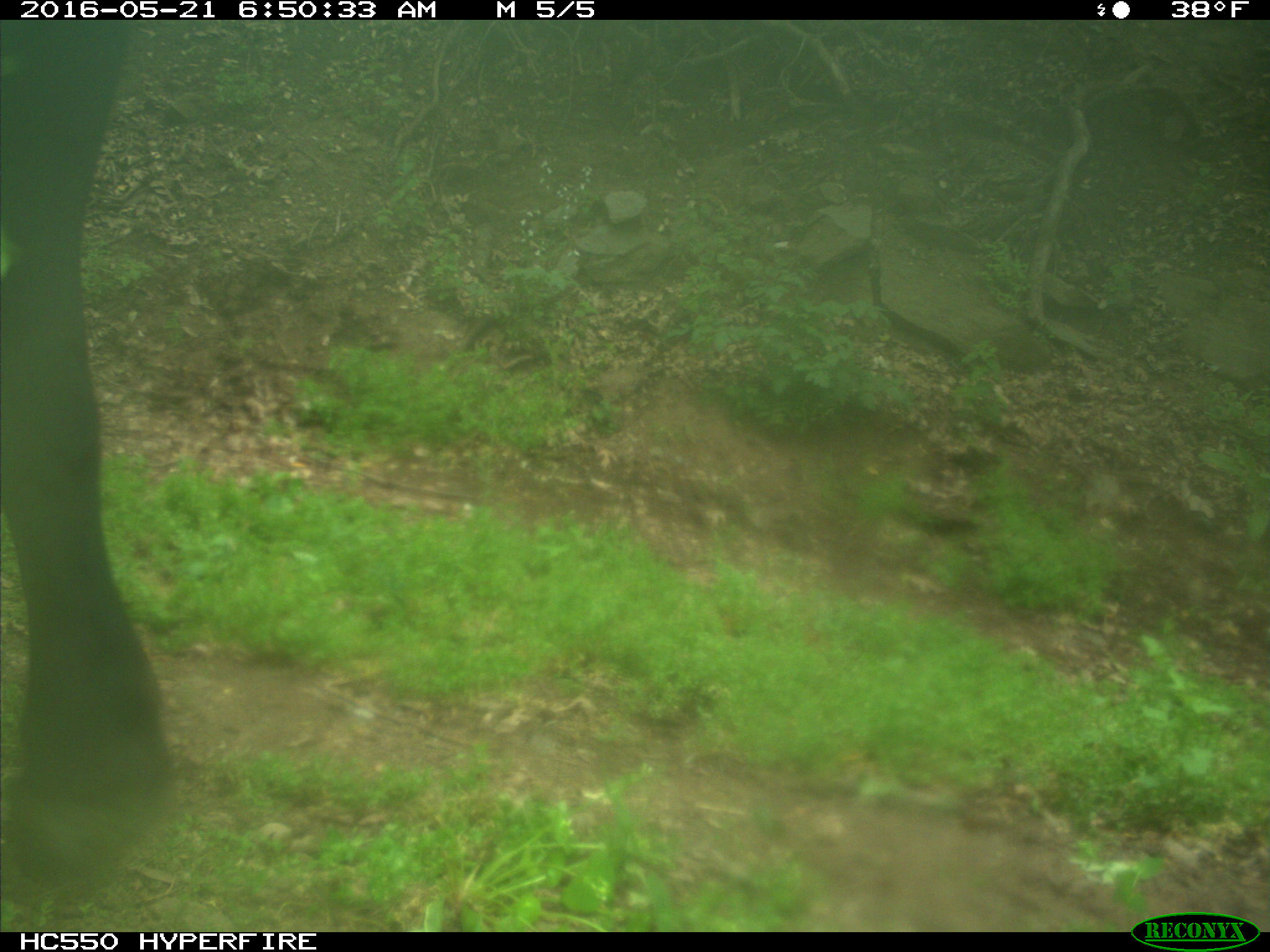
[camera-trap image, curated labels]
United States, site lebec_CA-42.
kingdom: Animalia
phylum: Chordata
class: Mammalia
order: Artiodactyla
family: Bovidae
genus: Bos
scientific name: Bos taurus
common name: domestic cow